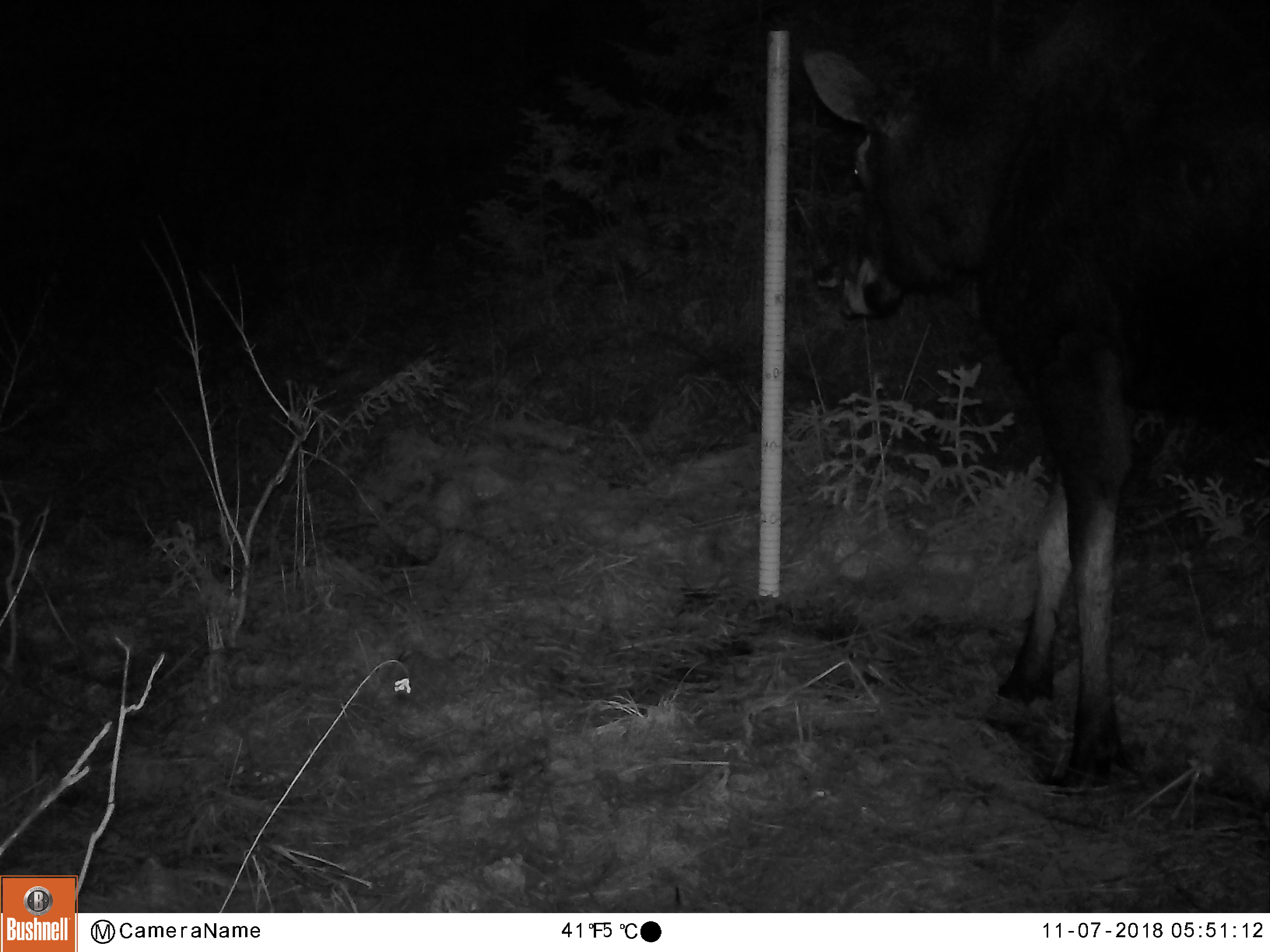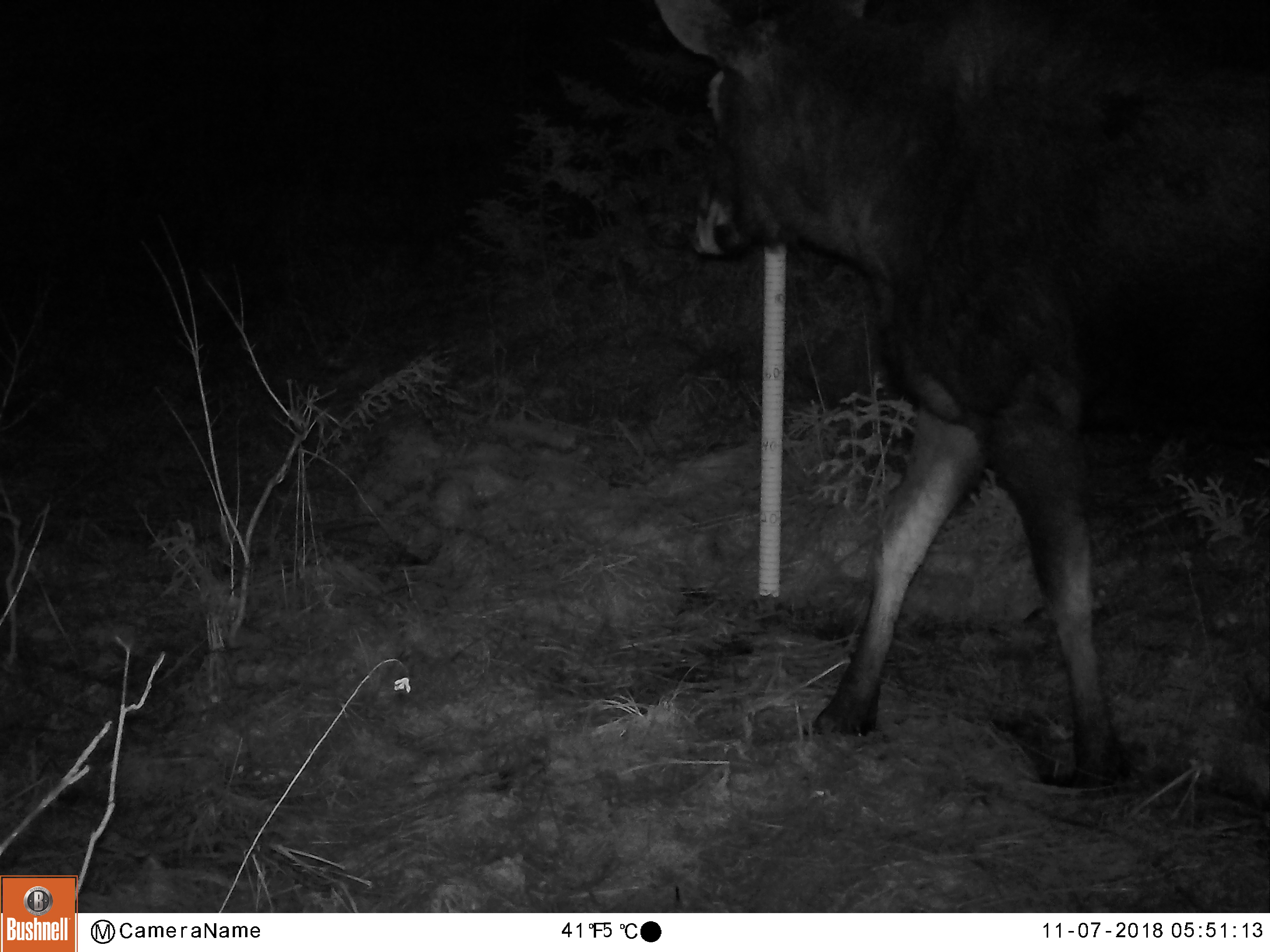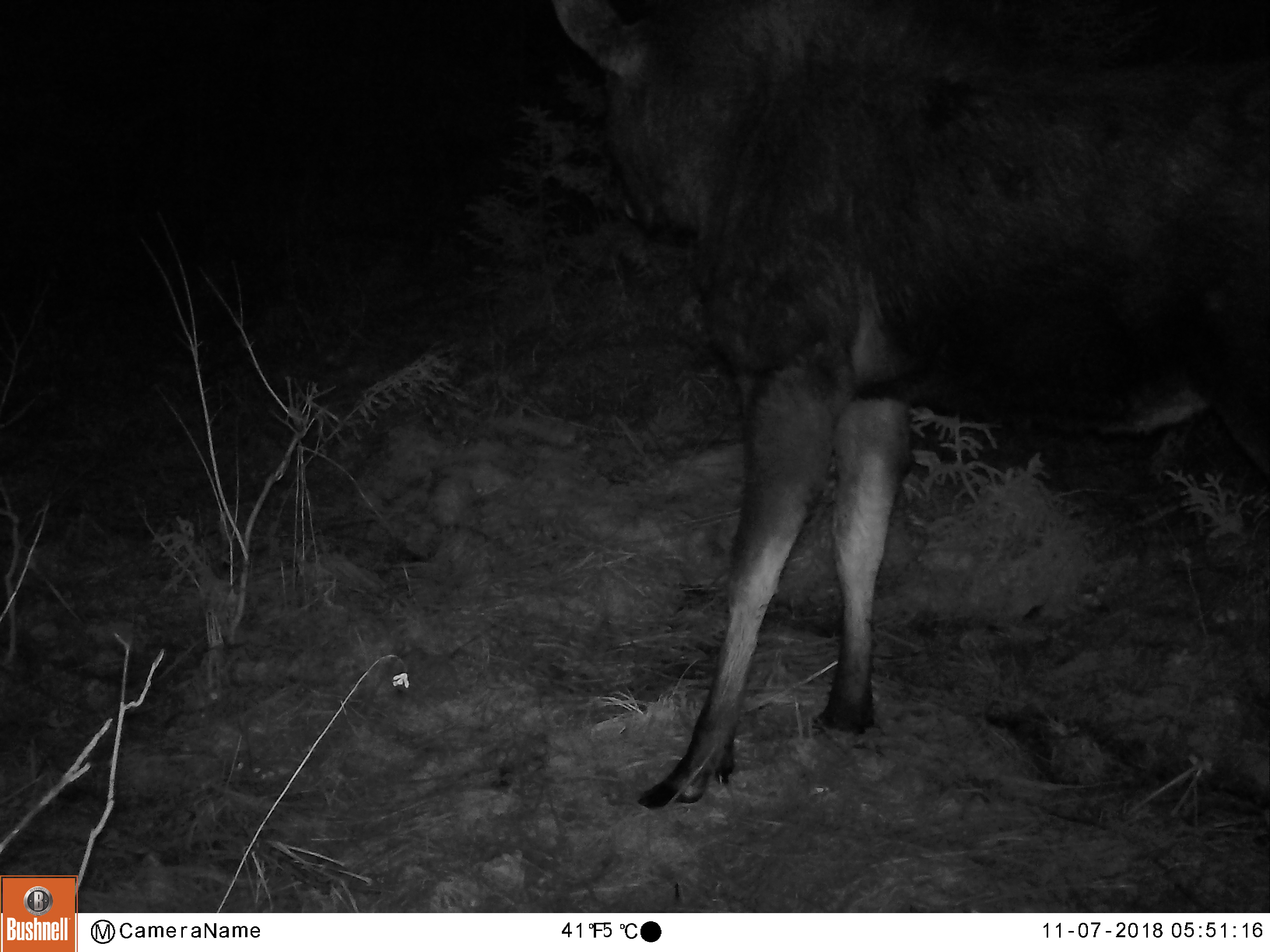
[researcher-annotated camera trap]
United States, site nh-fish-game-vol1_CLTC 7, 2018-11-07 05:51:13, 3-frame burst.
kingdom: Animalia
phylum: Chordata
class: Mammalia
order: Artiodactyla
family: Cervidae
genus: Alces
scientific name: Alces alces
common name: moose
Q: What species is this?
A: Moose (Alces alces).